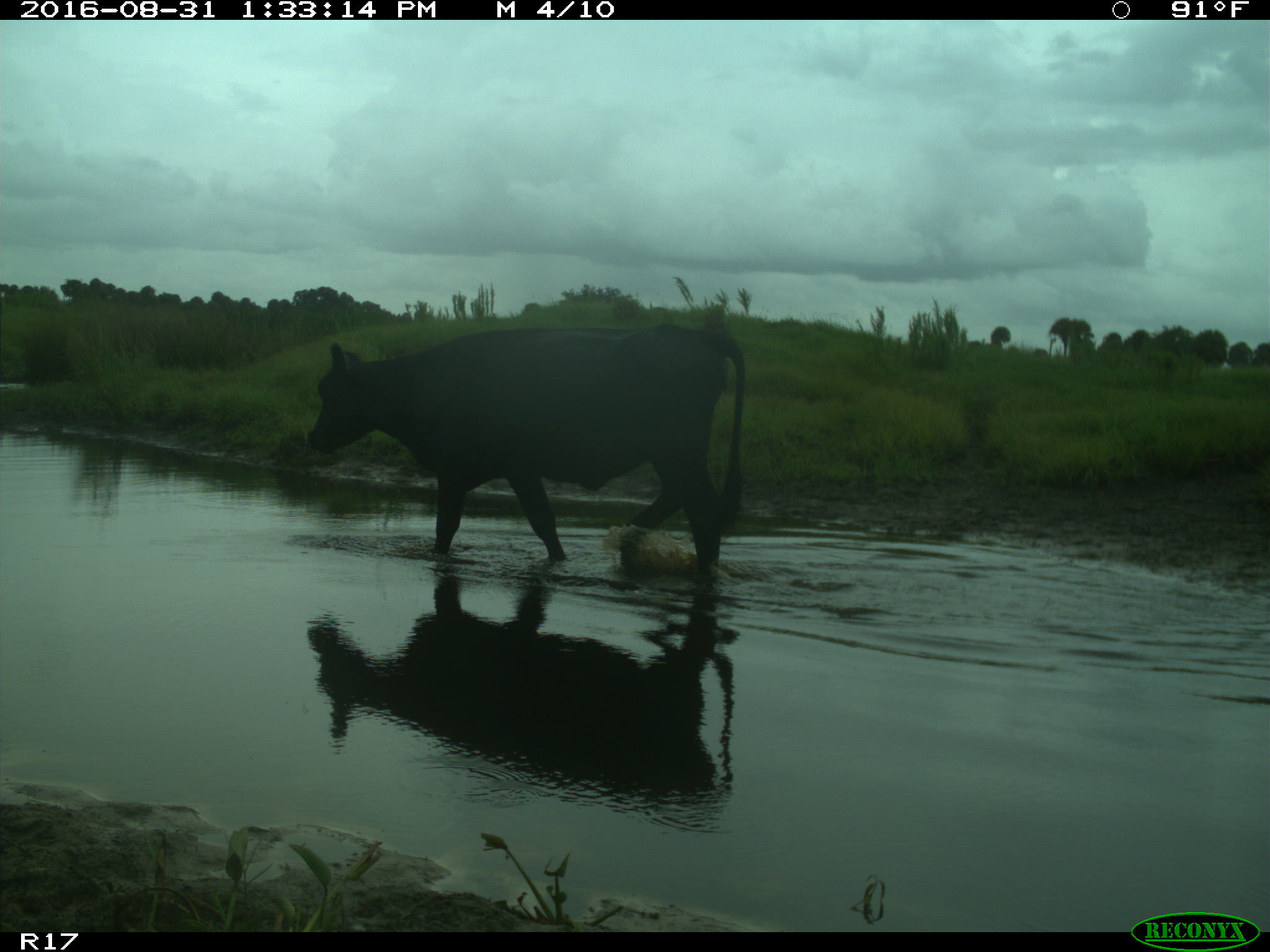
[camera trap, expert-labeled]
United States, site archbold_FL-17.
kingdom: Animalia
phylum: Chordata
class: Mammalia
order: Artiodactyla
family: Bovidae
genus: Bos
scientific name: Bos taurus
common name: domestic cow